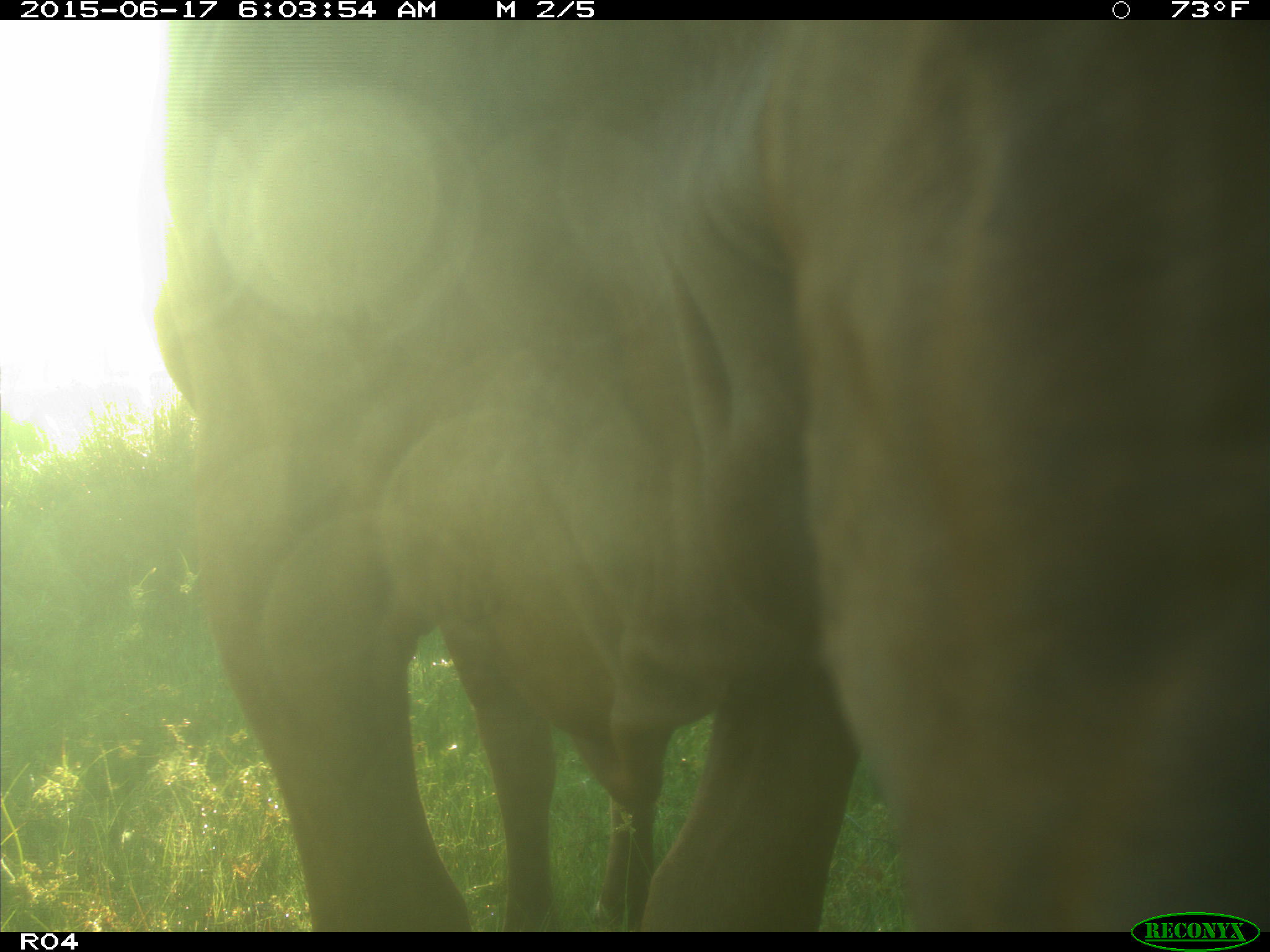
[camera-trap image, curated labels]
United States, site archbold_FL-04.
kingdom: Animalia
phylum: Chordata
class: Mammalia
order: Artiodactyla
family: Bovidae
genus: Bos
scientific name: Bos taurus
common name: domestic cow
Bos taurus (domestic cow).